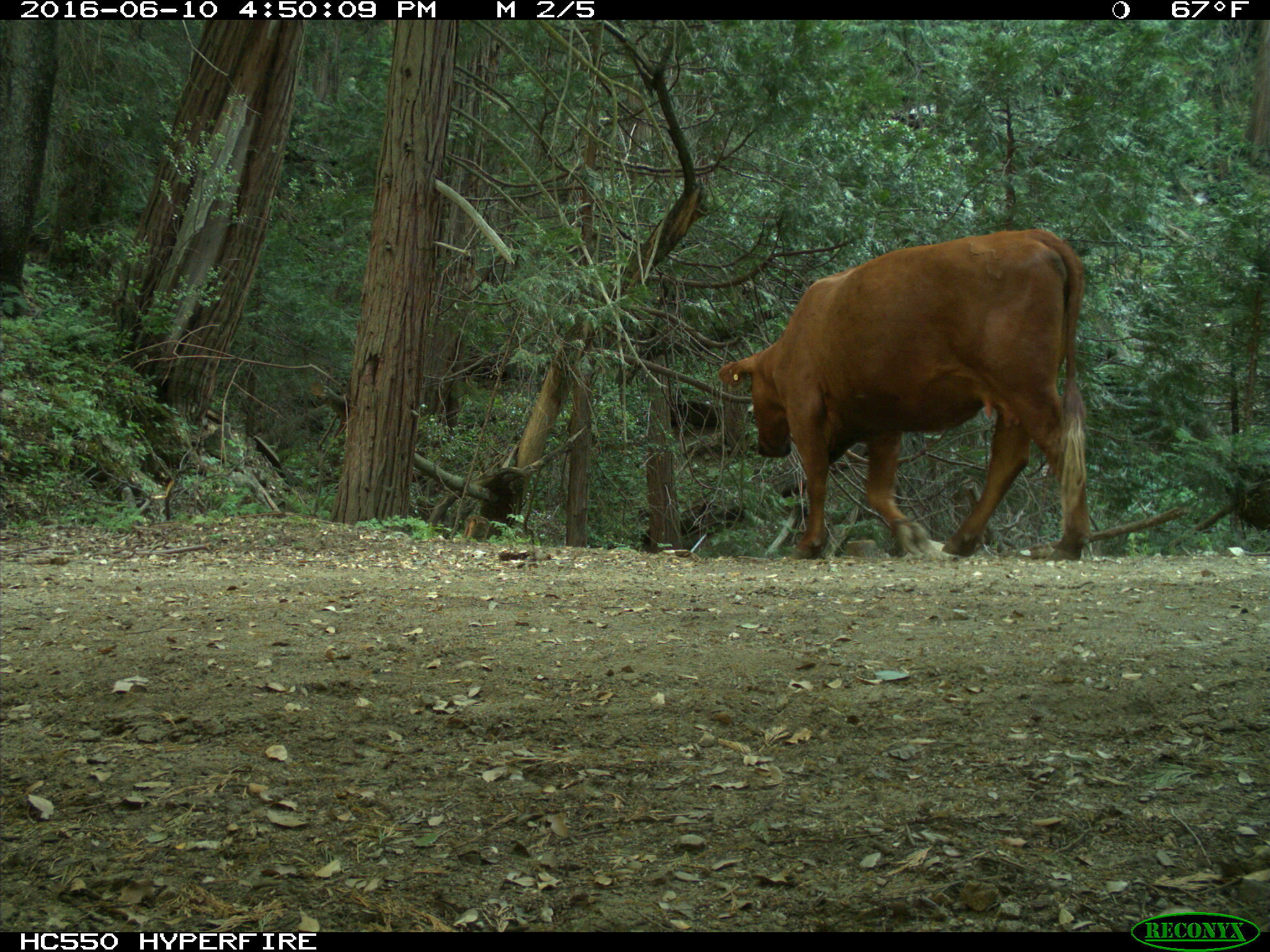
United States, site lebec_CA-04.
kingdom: Animalia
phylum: Chordata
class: Mammalia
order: Artiodactyla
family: Bovidae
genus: Bos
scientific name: Bos taurus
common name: domestic cow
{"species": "Bos taurus (domestic cow)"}